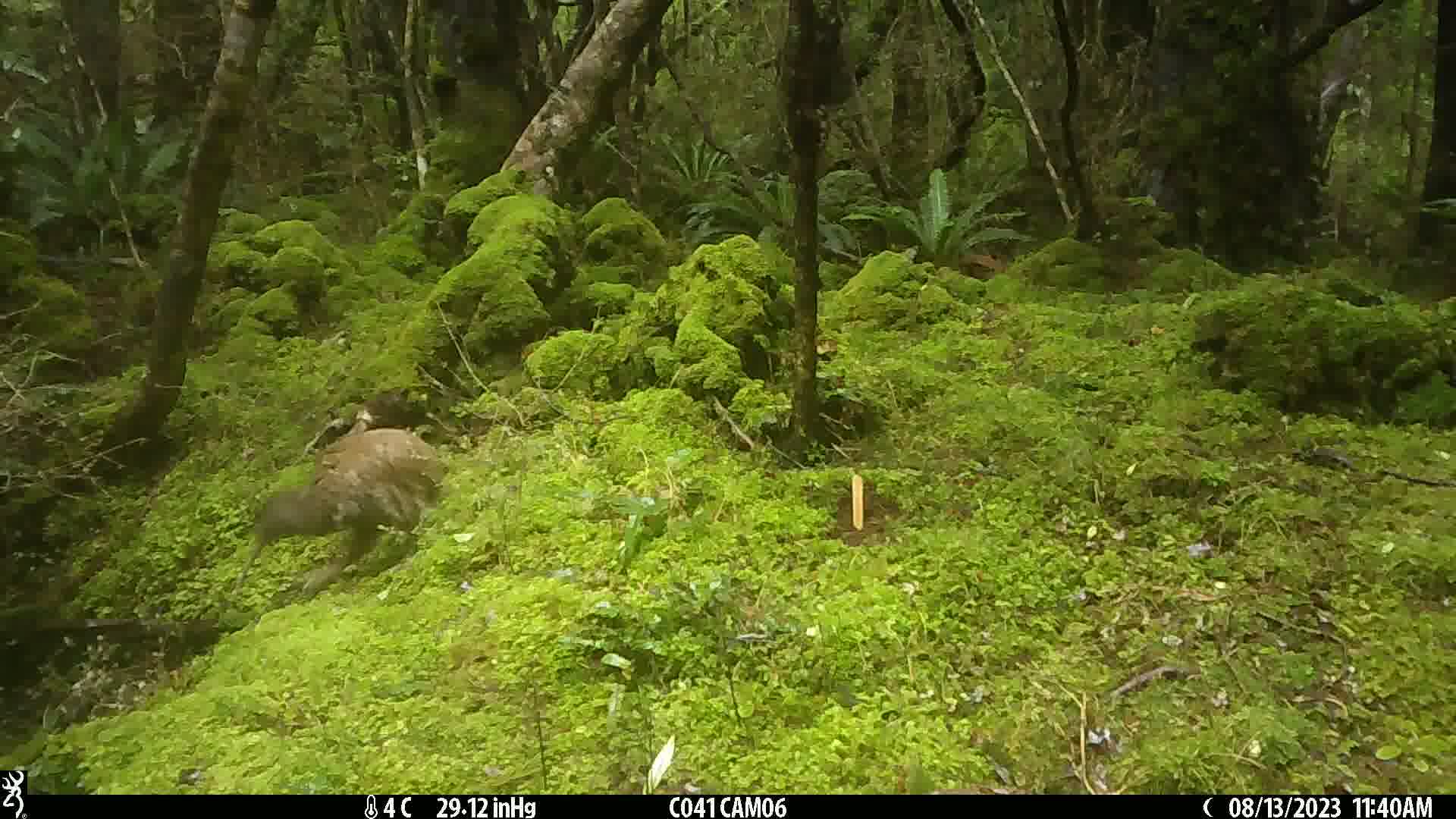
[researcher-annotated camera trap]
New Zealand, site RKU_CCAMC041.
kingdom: Animalia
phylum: Chordata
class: Aves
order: Apterygiformes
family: Apterygidae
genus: Apteryx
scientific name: Apteryx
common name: kiwi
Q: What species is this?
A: Kiwi (Apteryx).